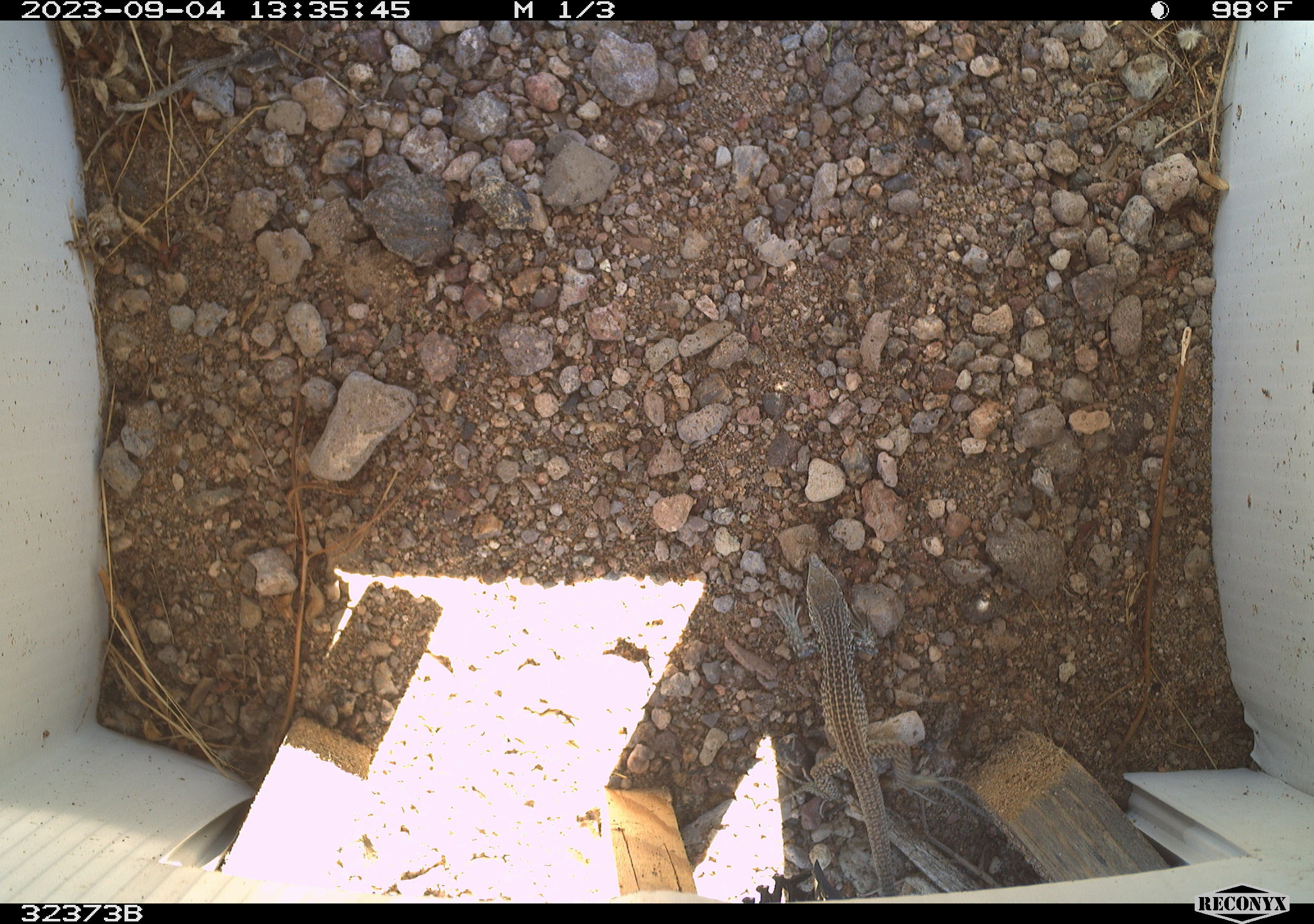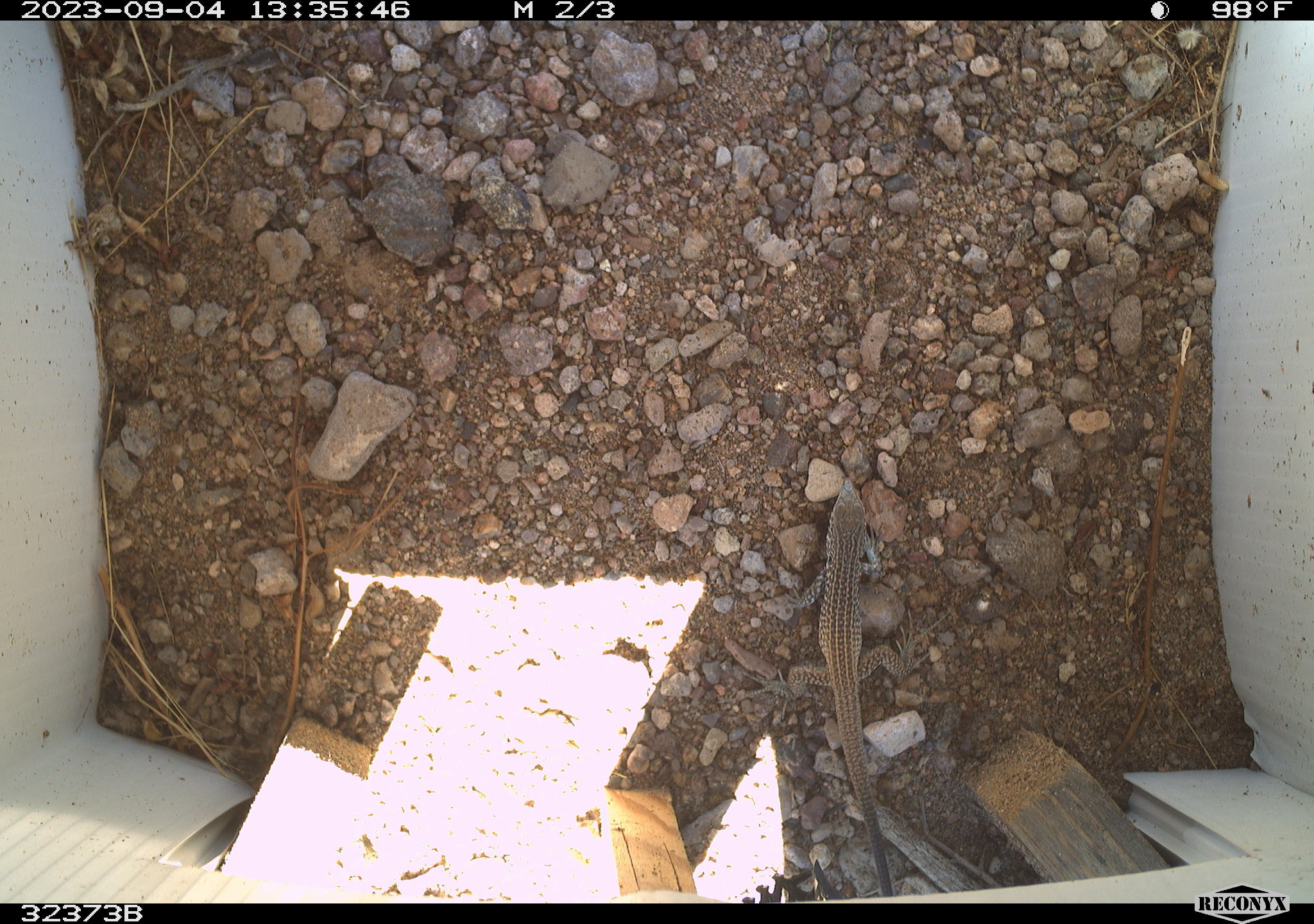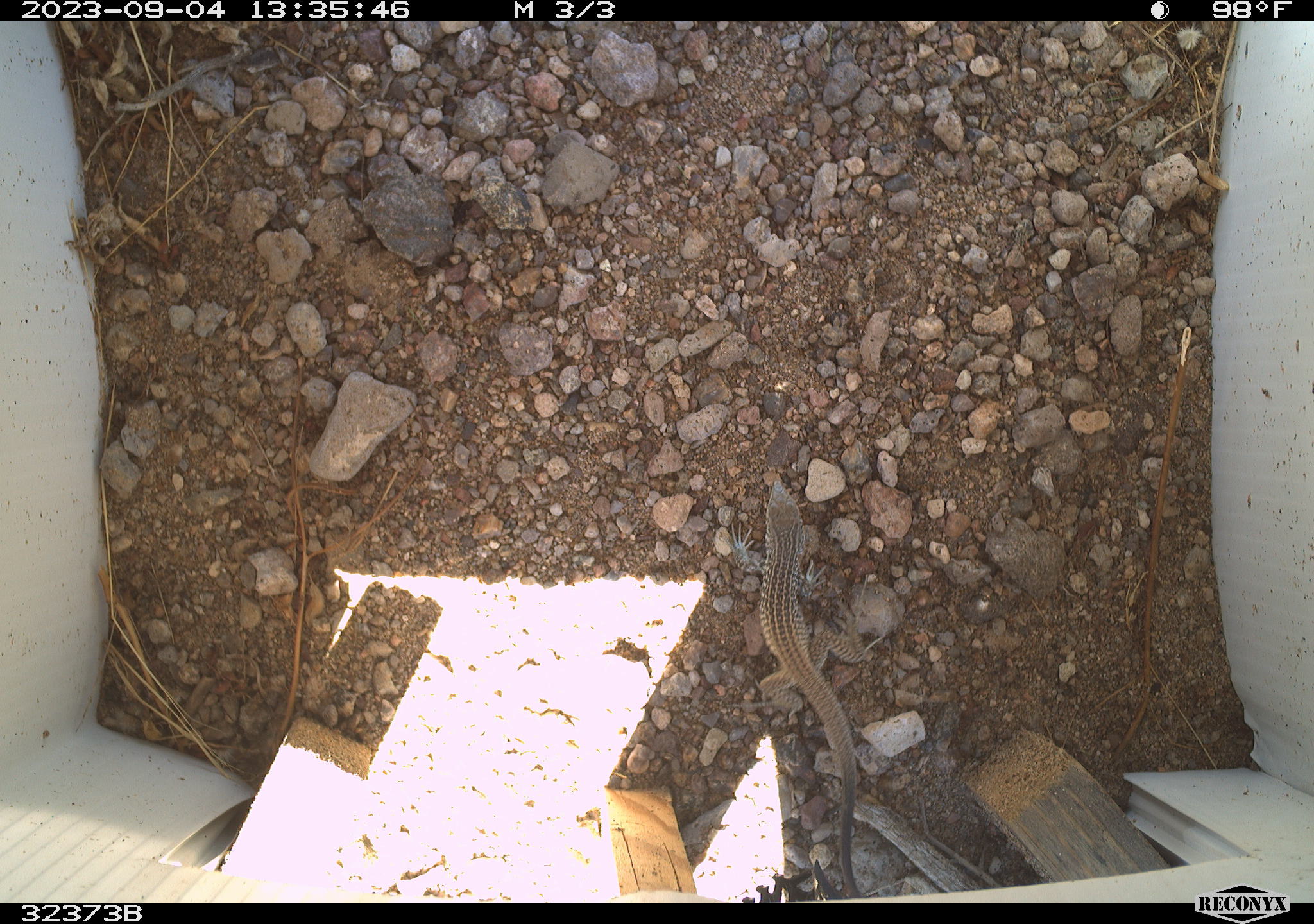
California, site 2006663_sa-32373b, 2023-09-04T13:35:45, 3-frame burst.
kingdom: Animalia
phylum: Chordata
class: Reptilia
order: Squamata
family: Teiidae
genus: Aspidoscelis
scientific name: Aspidoscelis tigris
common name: western whiptail